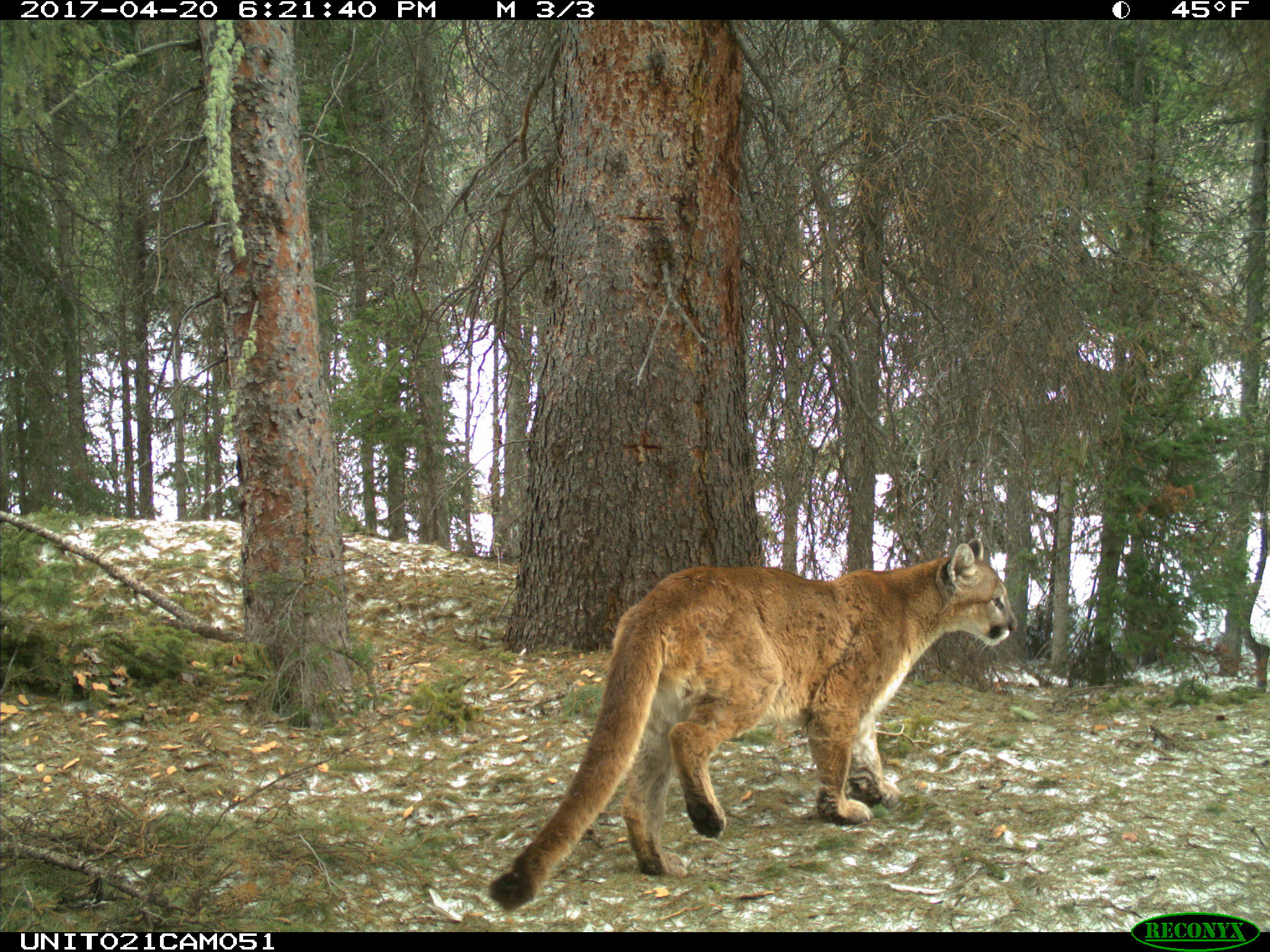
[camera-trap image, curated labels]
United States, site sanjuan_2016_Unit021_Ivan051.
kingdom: Animalia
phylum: Chordata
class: Mammalia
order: Carnivora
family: Felidae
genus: Puma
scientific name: Puma concolor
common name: mountain lion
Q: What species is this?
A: Puma concolor (mountain lion).